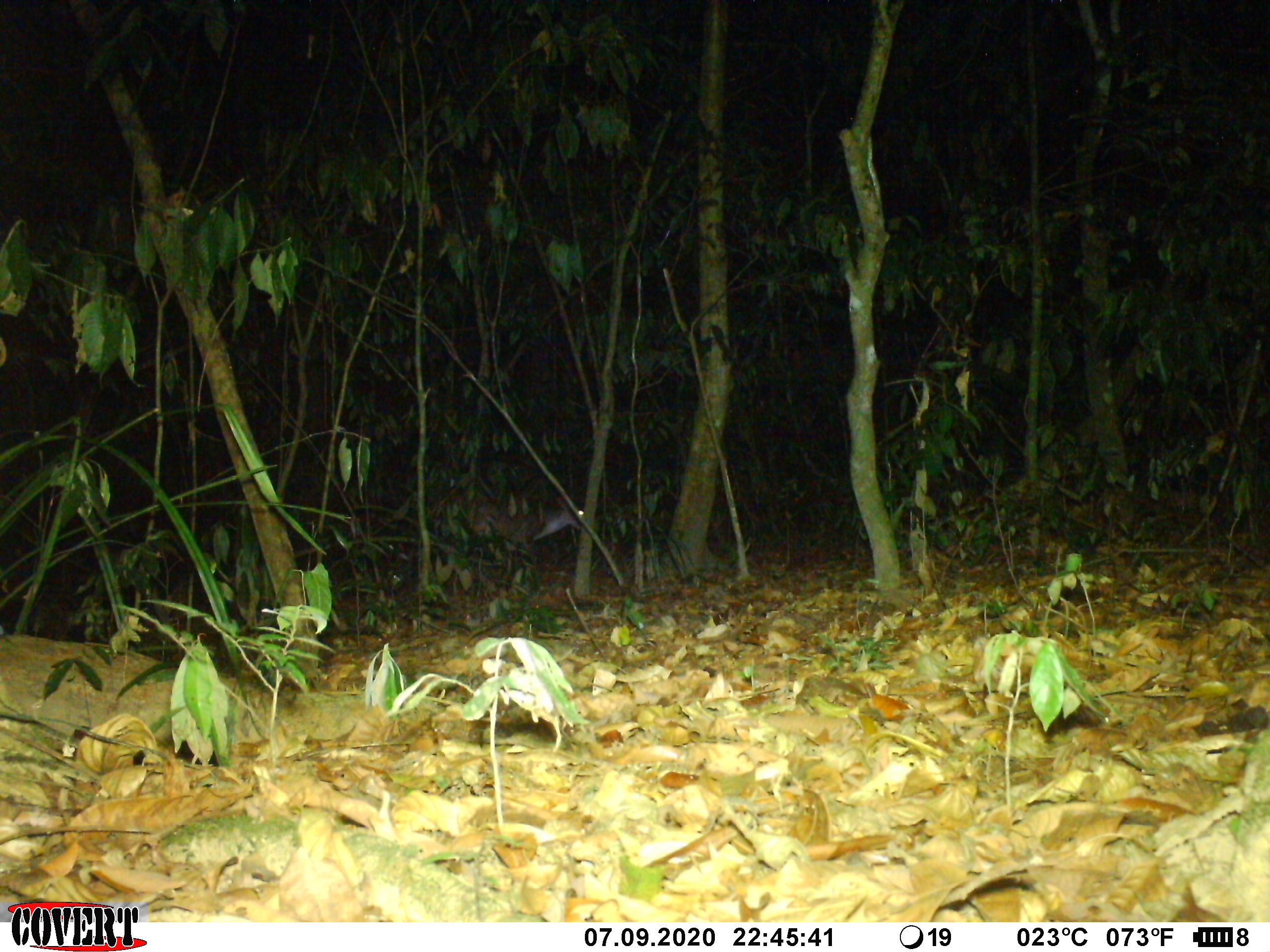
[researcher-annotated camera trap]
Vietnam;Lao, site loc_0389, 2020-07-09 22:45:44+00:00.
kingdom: Animalia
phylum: Chordata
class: Mammalia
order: Artiodactyla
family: Cervidae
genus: Muntiacus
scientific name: Muntiacus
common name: muntjacs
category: unidentified muntjac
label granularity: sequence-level